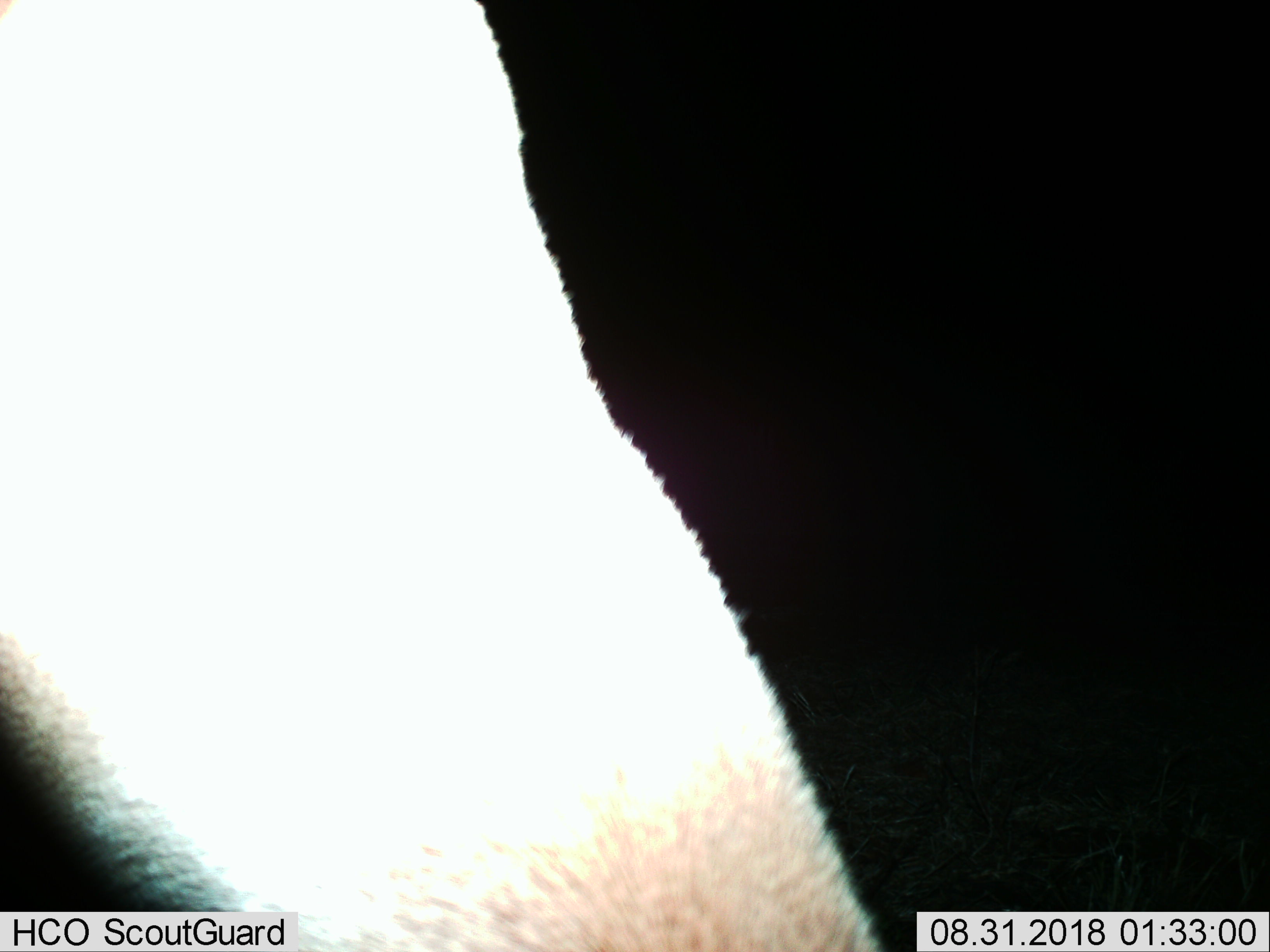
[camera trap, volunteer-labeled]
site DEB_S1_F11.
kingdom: Animalia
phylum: Chordata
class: Mammalia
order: Artiodactyla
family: Bovidae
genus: Aepyceros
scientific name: Aepyceros melampus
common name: impala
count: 1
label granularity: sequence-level